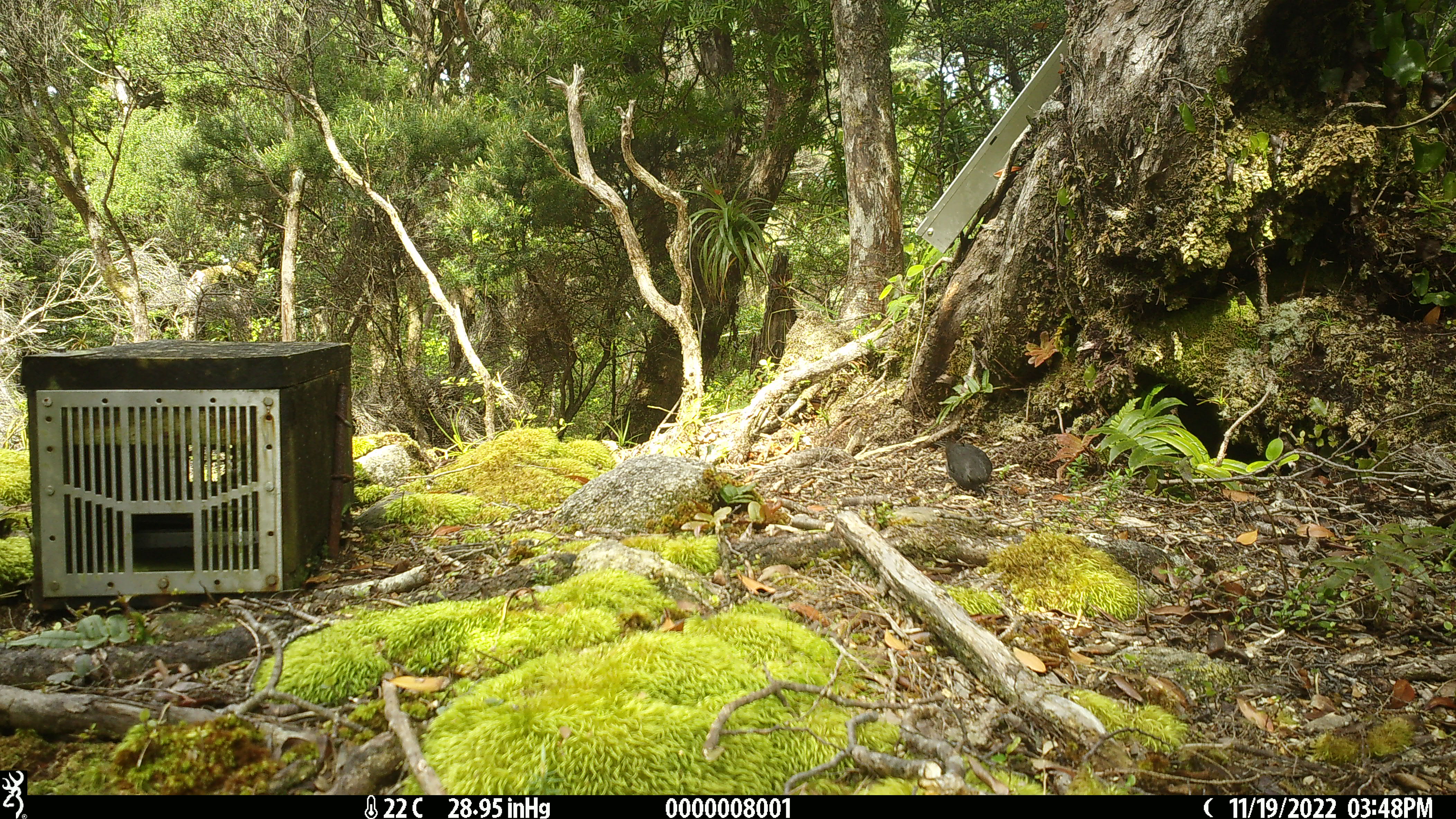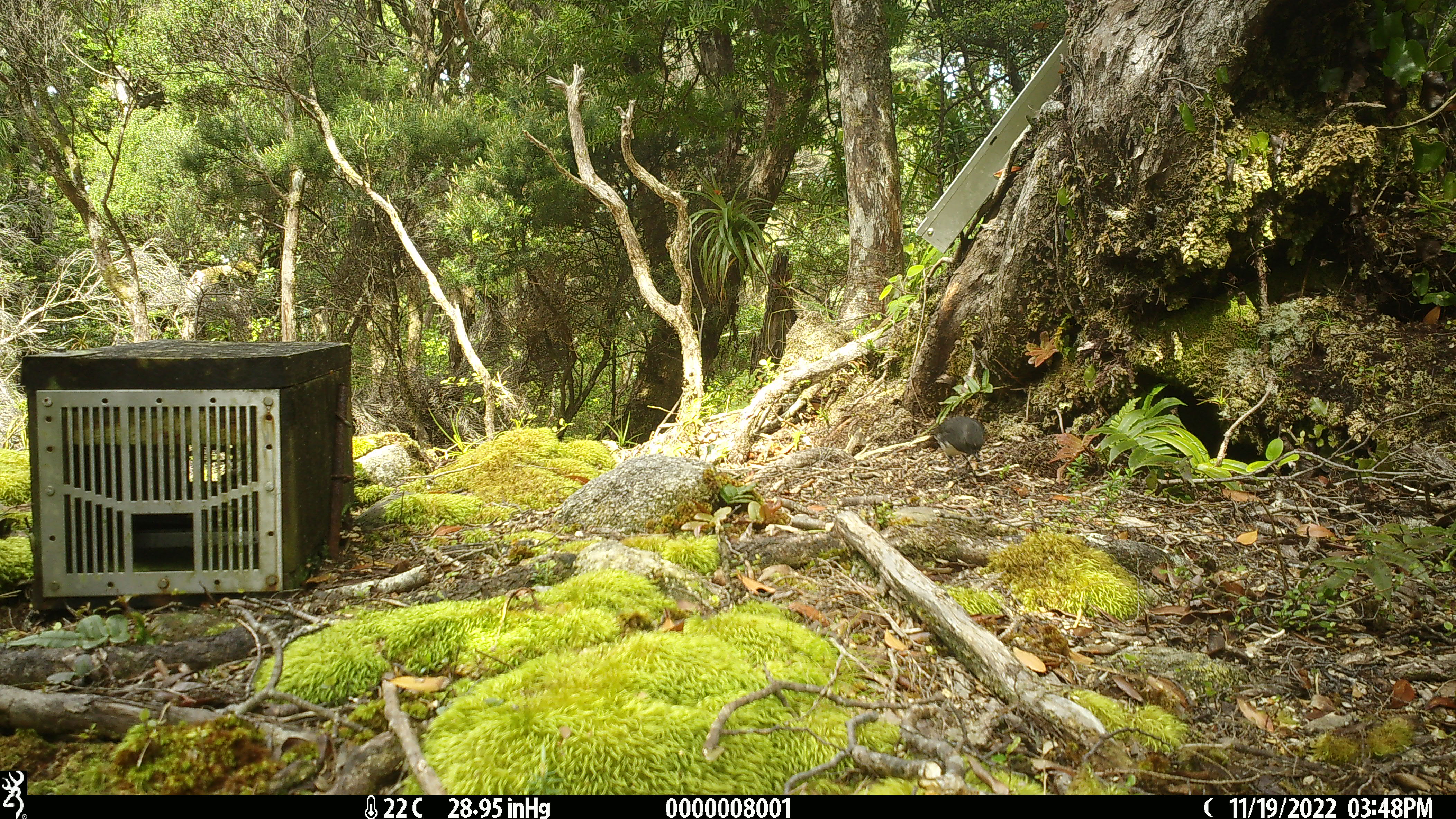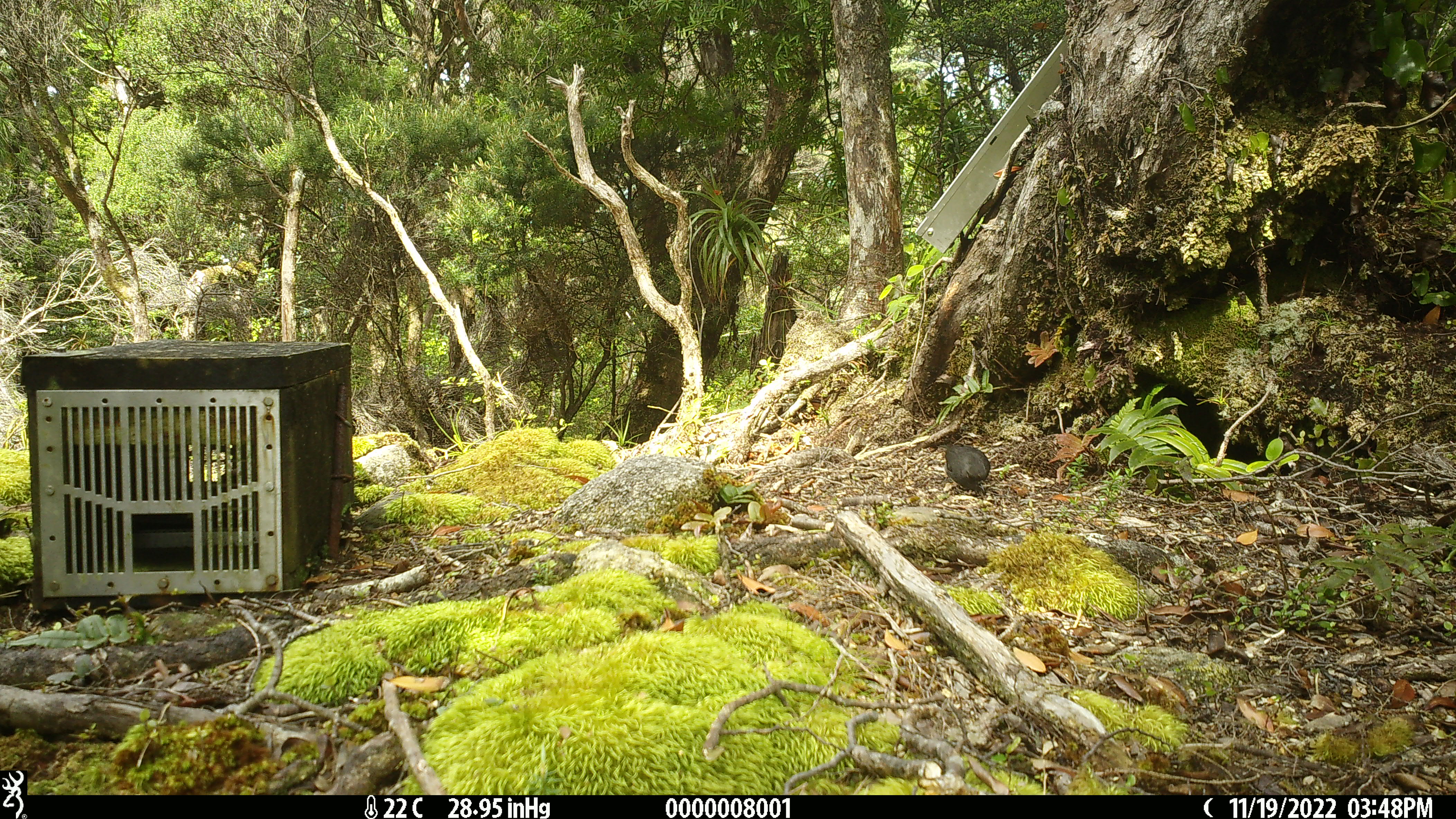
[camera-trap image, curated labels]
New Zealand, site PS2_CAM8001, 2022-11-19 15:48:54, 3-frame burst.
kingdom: Animalia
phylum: Chordata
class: Aves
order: Passeriformes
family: Petroicidae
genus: Petroica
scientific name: Petroica australis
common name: new zealand robin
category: robin